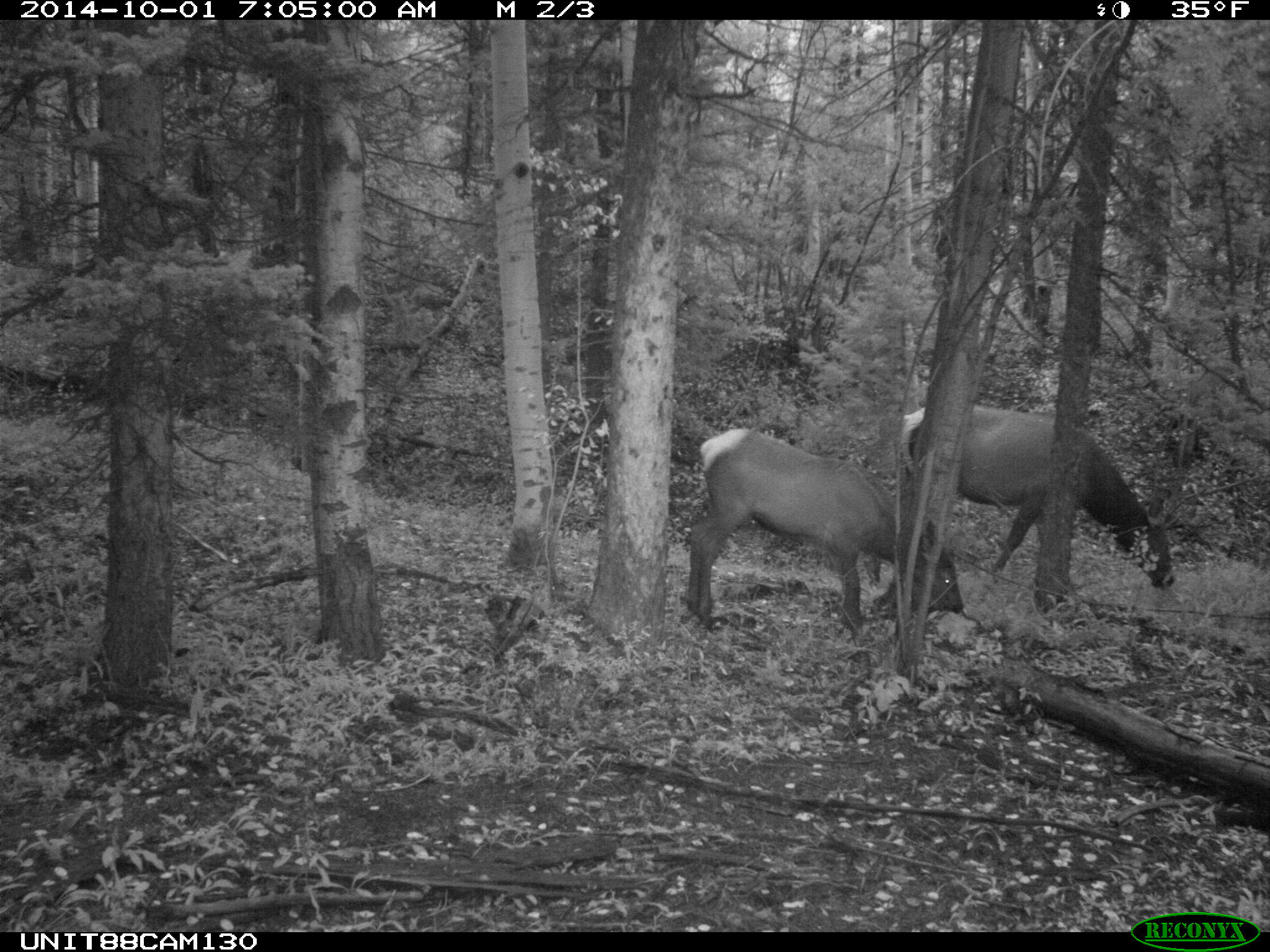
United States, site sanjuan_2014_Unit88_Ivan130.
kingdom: Animalia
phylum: Chordata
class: Mammalia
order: Artiodactyla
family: Cervidae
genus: Cervus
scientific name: Cervus elaphus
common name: red deer